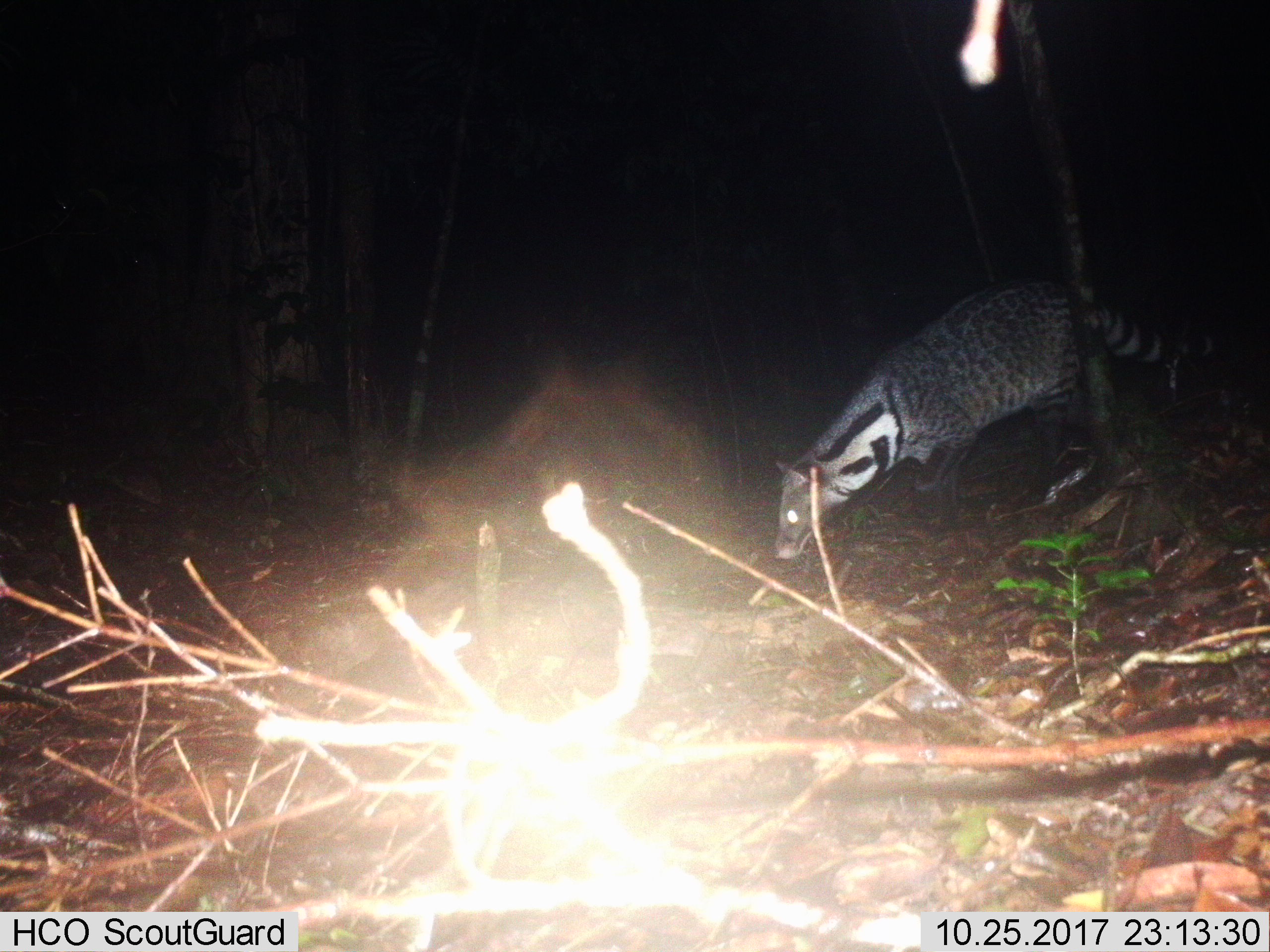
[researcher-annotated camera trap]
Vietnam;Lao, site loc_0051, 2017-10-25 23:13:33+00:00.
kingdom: Animalia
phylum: Chordata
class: Mammalia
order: Carnivora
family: Viverridae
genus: Viverra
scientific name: Viverra zibetha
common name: large indian civet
Large indian civet (Viverra zibetha). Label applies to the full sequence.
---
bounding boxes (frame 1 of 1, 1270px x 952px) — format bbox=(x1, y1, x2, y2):
large indian civet: bbox=(771, 276, 1217, 568)